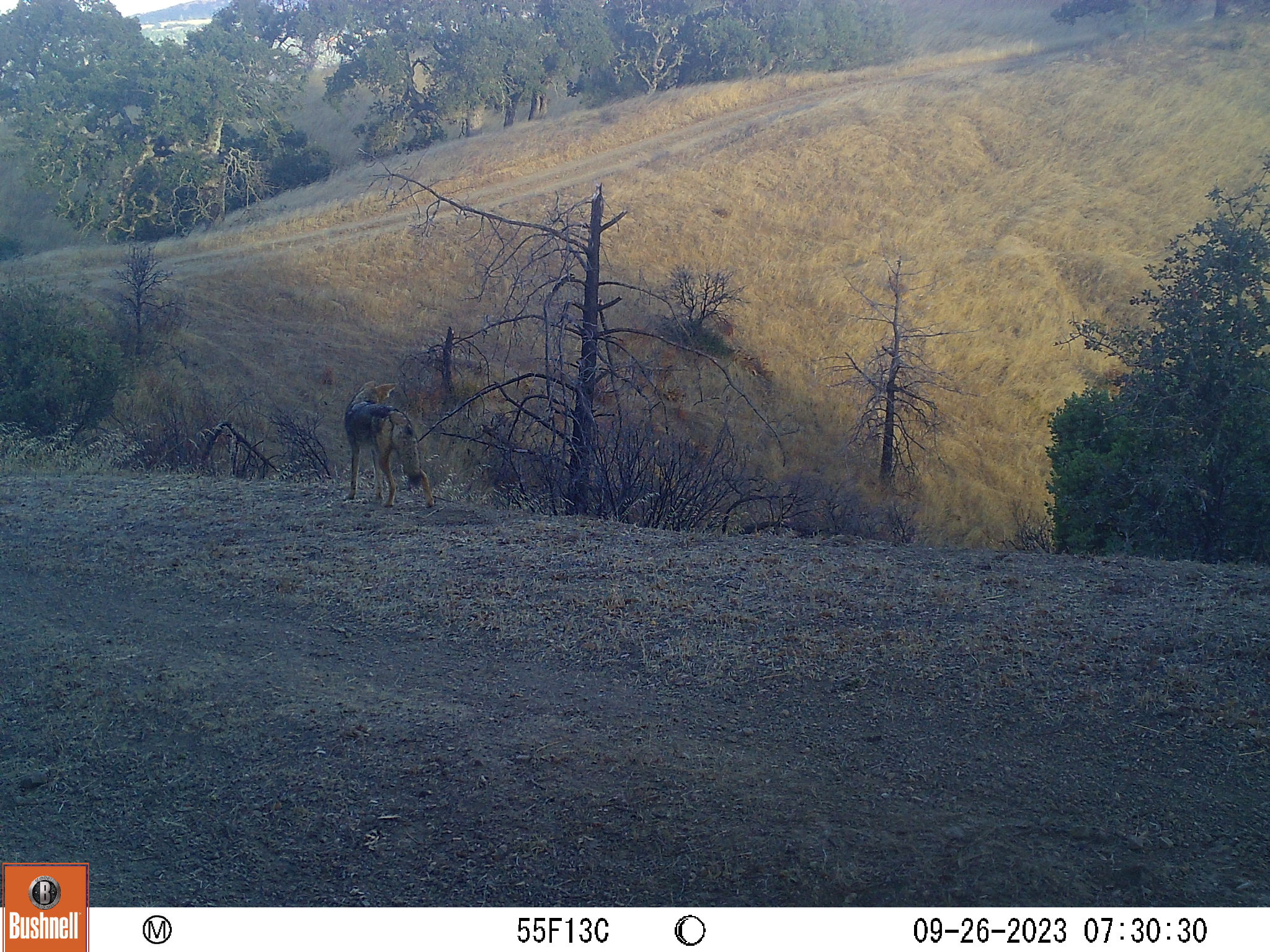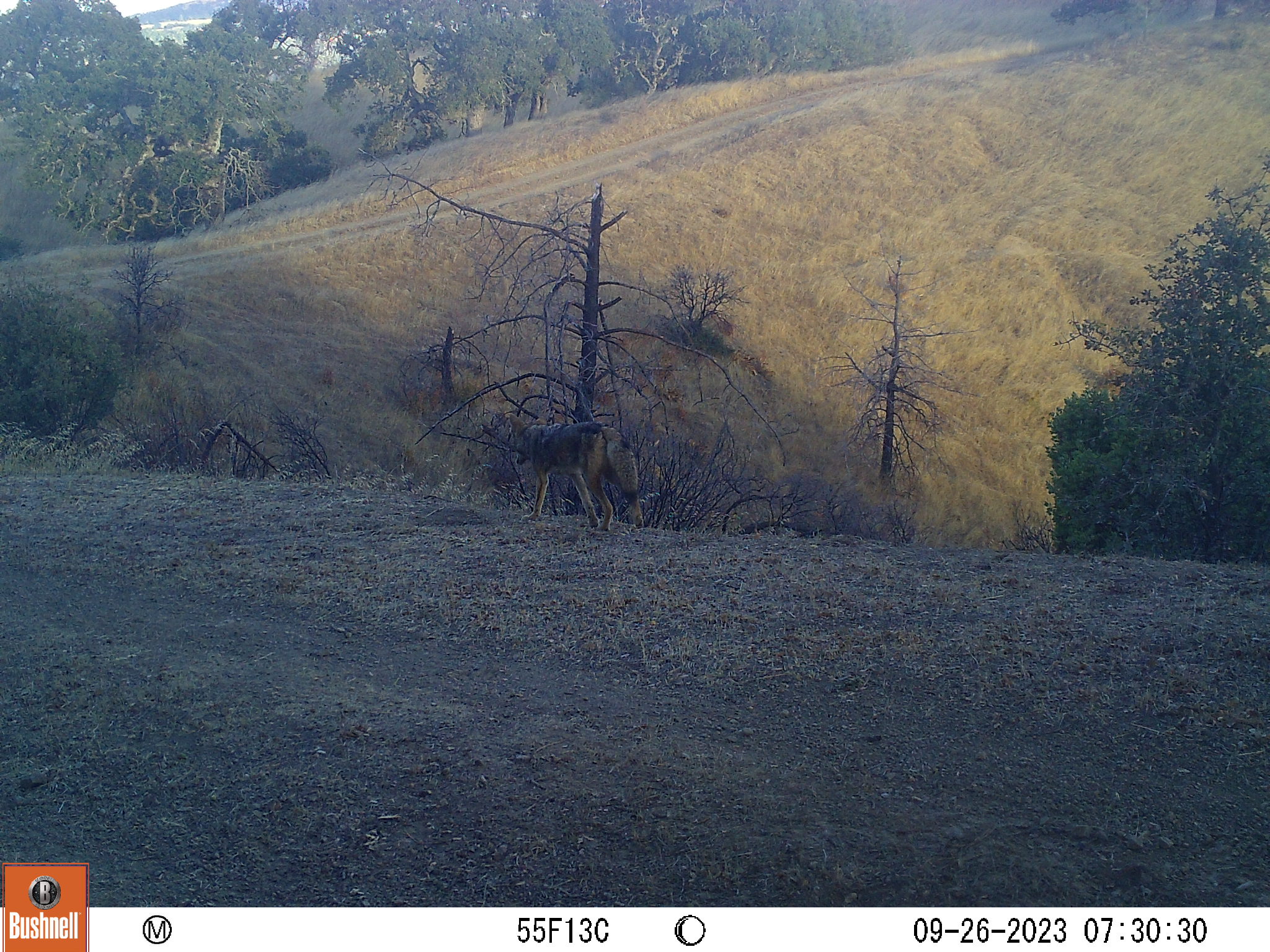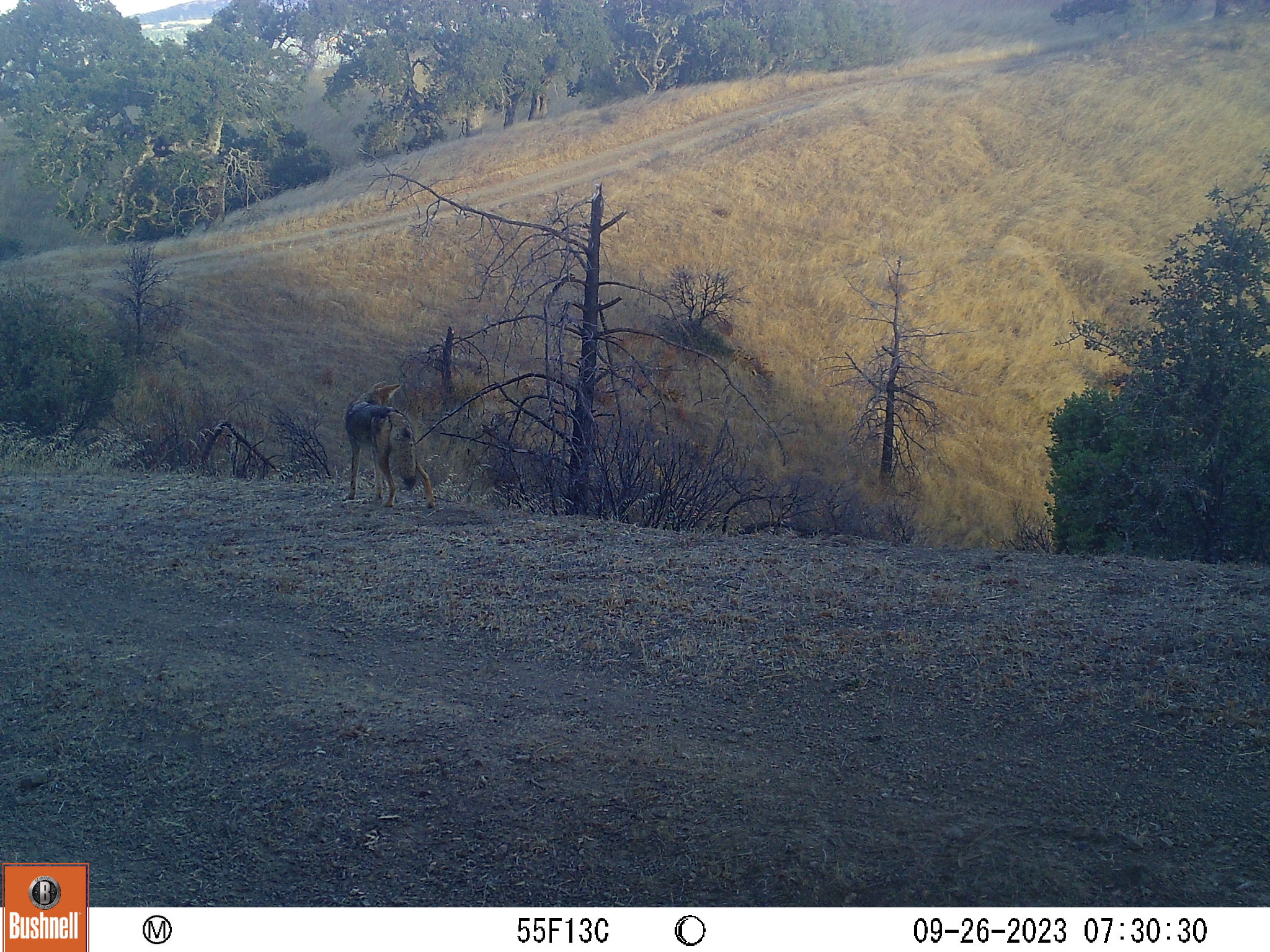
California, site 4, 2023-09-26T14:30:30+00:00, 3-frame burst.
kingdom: Animalia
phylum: Chordata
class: Mammalia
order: Carnivora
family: Canidae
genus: Canis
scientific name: Canis latrans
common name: coyote